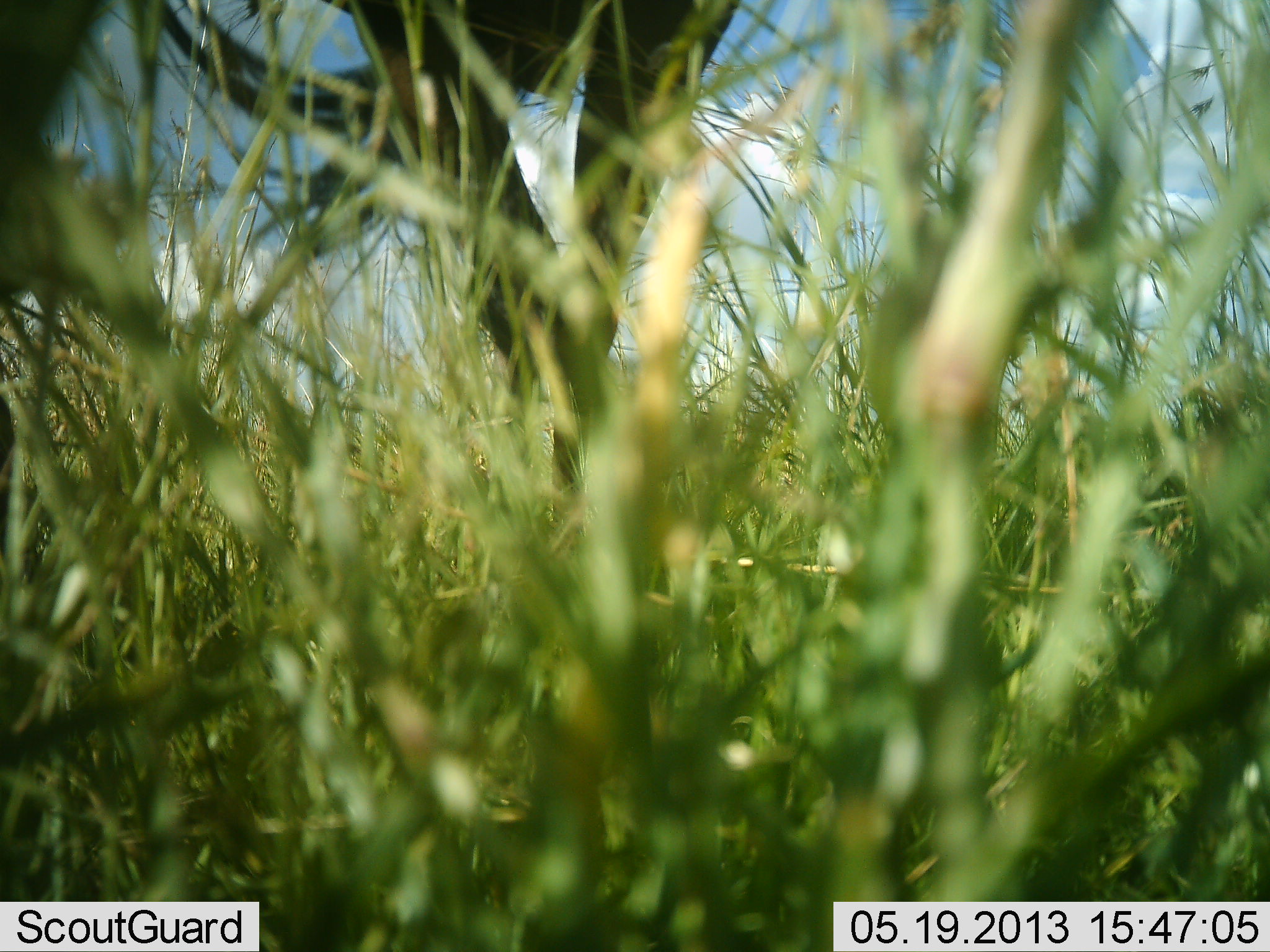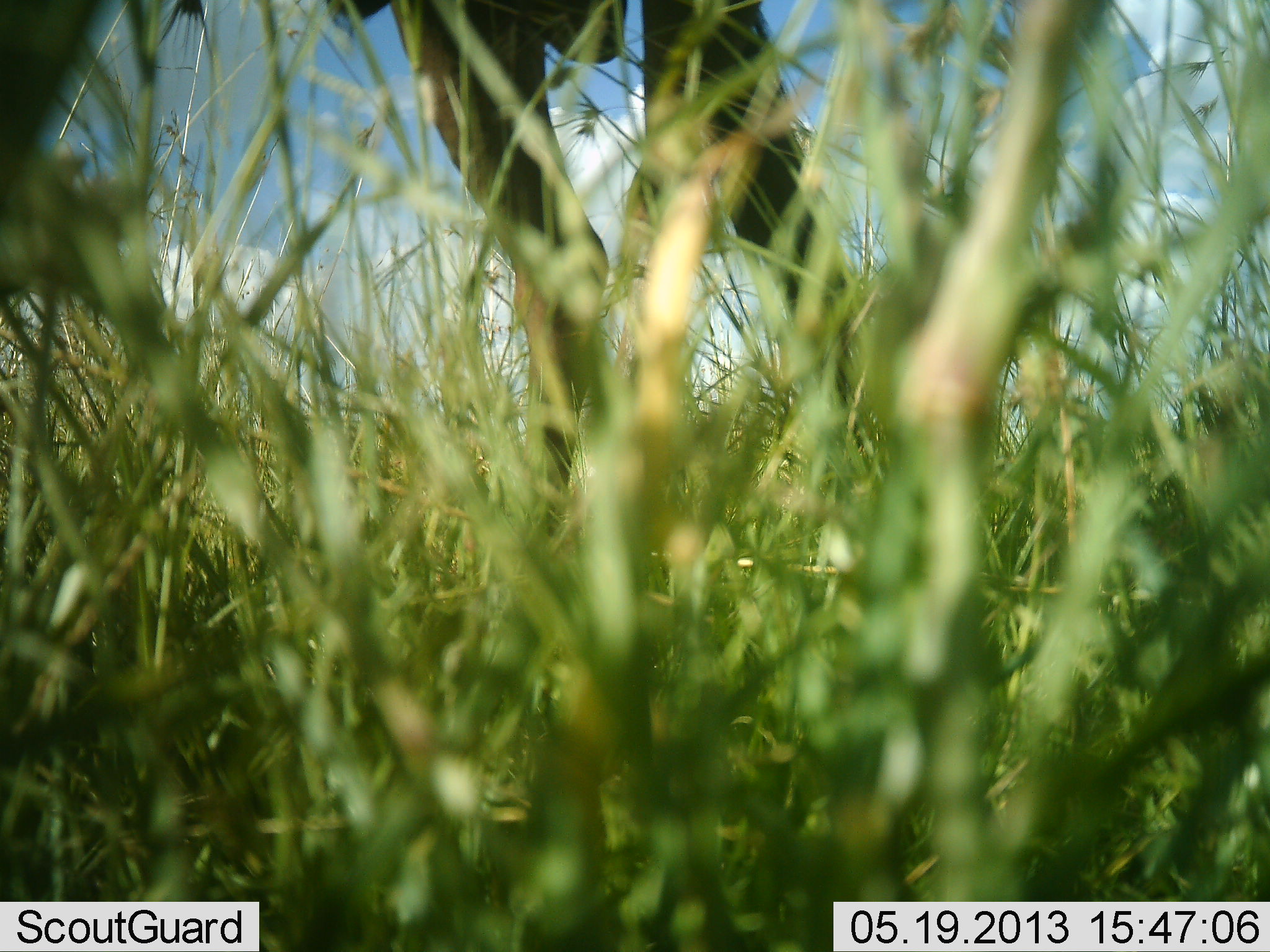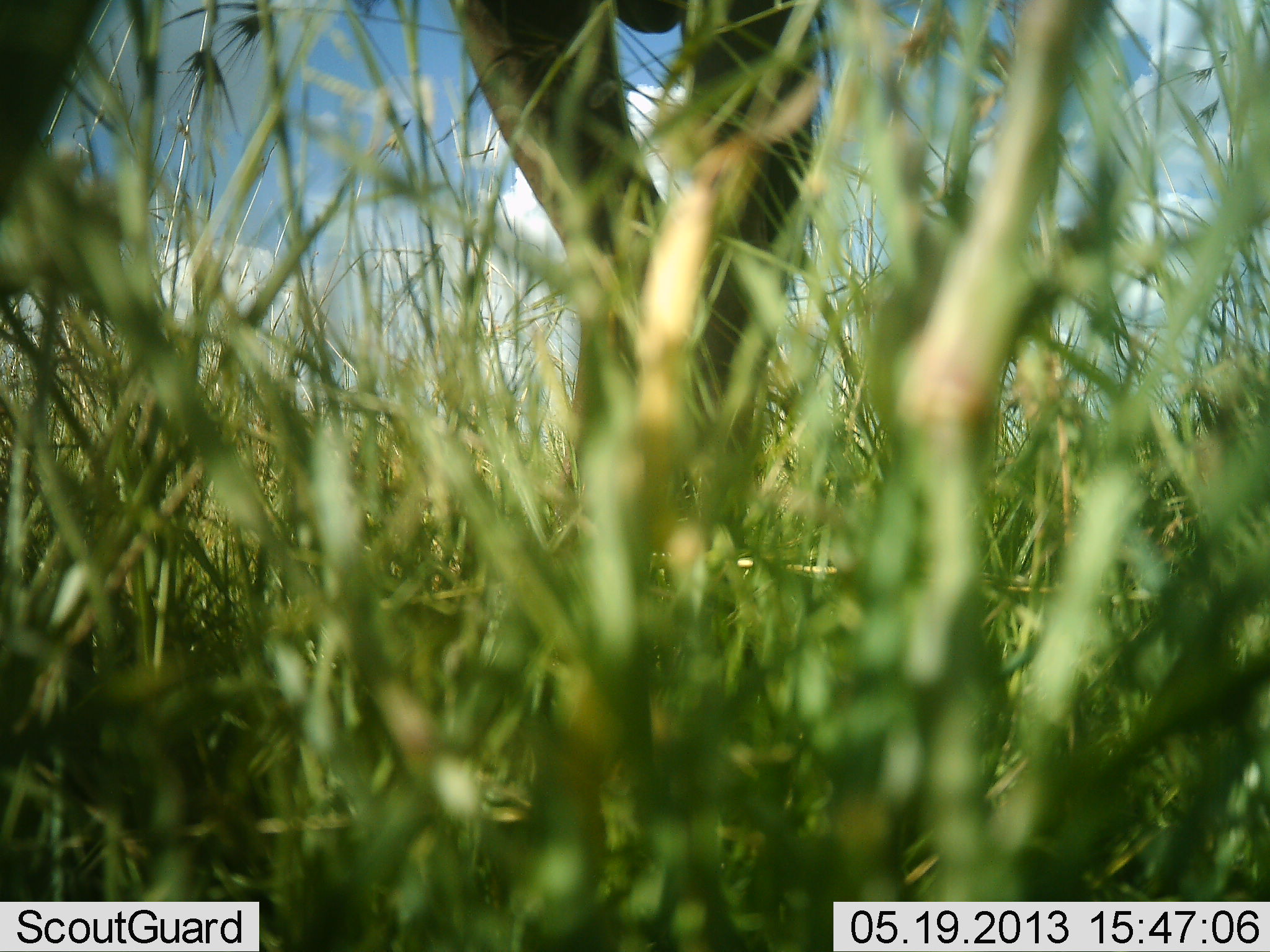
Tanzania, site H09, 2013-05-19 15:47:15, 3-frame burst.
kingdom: Animalia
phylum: Chordata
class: Mammalia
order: Artiodactyla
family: Bovidae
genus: Connochaetes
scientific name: Connochaetes taurinus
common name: blue wildebeest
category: wildebeest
Wildebeest (blue wildebeest) (Connochaetes taurinus), count 1. Behavior (volunteer vote fractions): standing 75%, resting 0%, moving 12%, interacting 0%. Young present (vote fraction): 0%. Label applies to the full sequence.